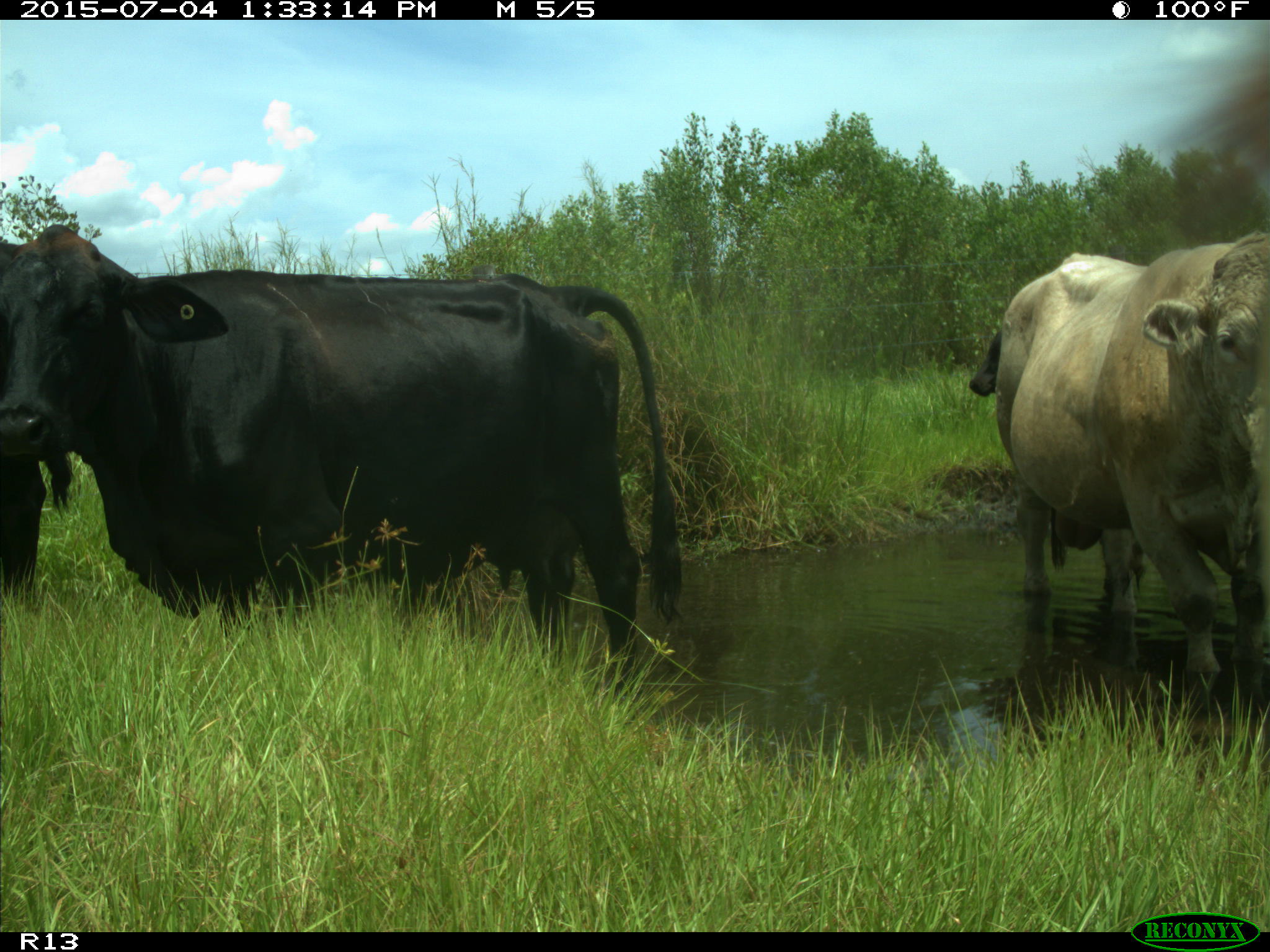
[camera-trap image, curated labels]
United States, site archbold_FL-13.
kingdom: Animalia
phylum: Chordata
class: Mammalia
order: Artiodactyla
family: Bovidae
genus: Bos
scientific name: Bos taurus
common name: domestic cow